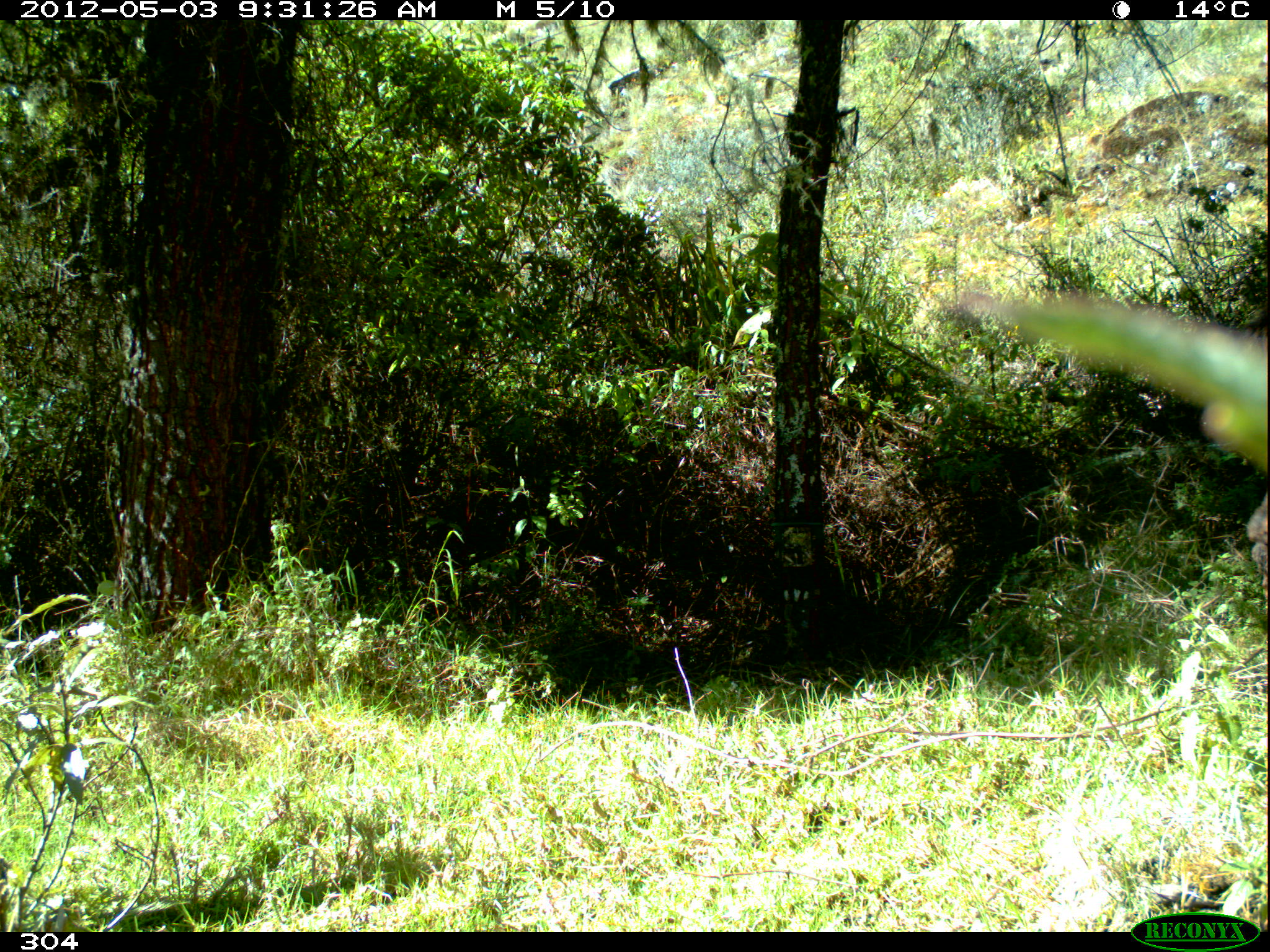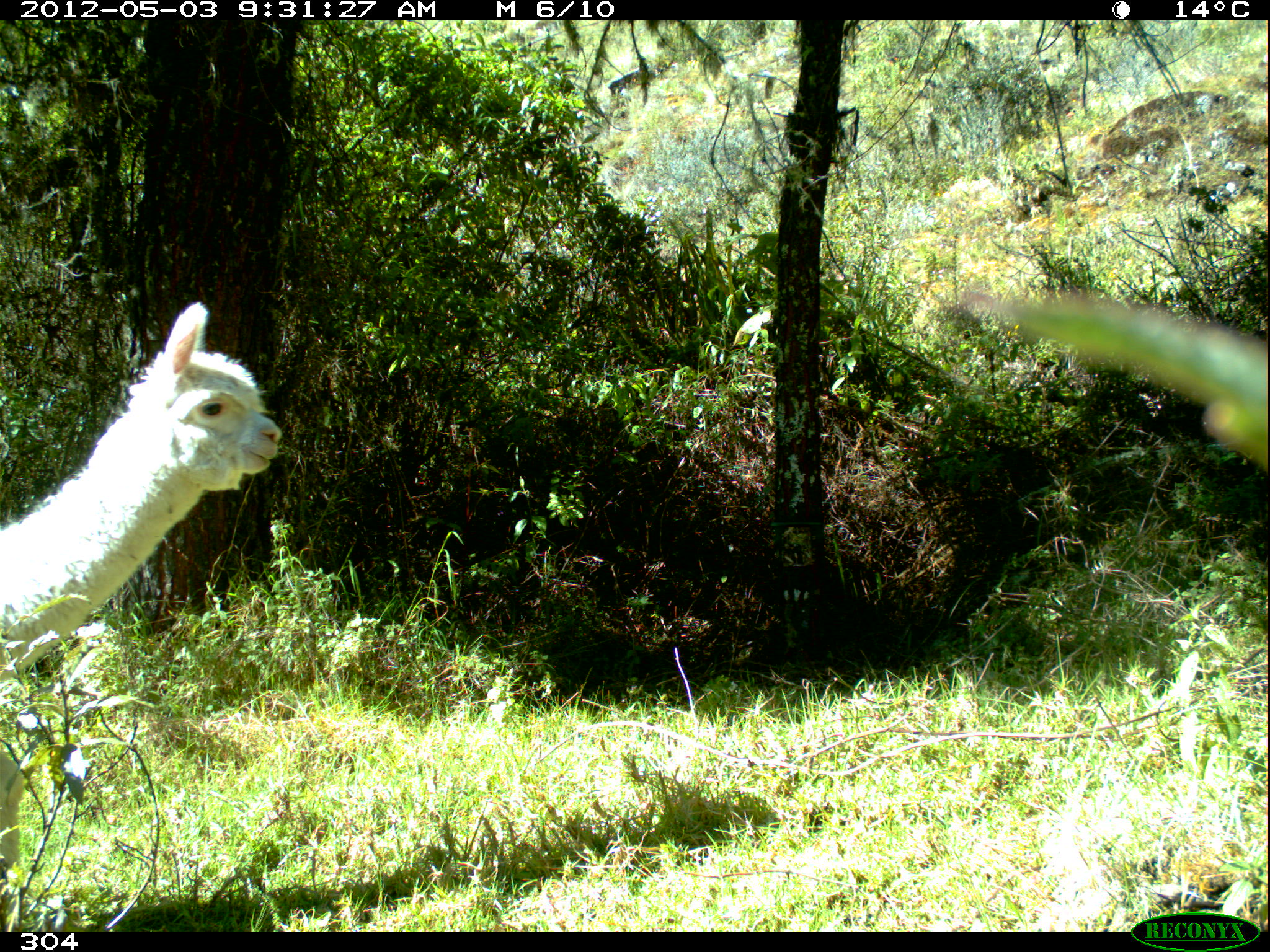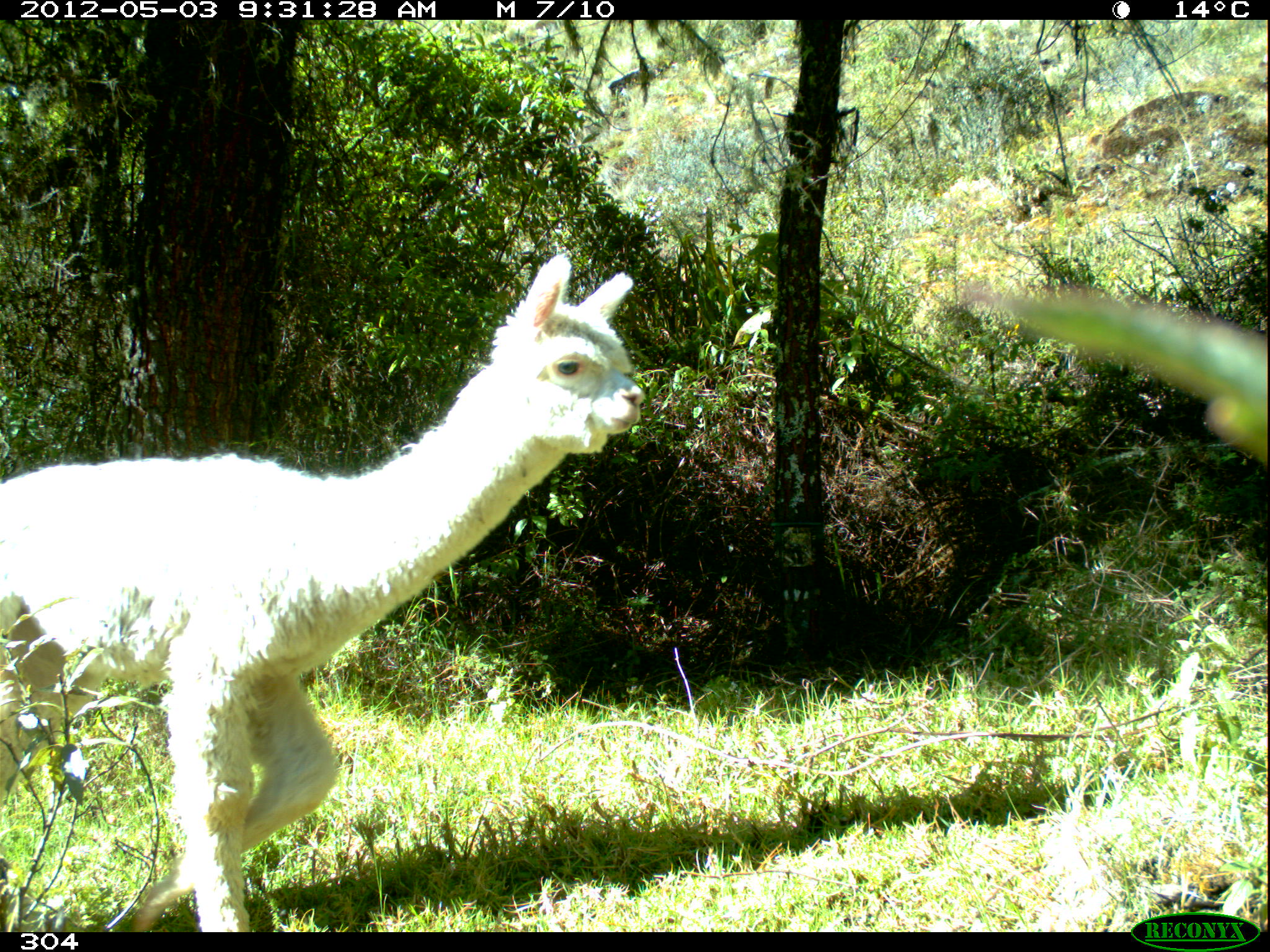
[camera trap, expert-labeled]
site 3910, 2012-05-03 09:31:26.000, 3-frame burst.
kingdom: Animalia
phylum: Chordata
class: Mammalia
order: Artiodactyla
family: Camelidae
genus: Vicugna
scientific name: Vicugna pacos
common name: alpaca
Vicugna pacos (alpaca).